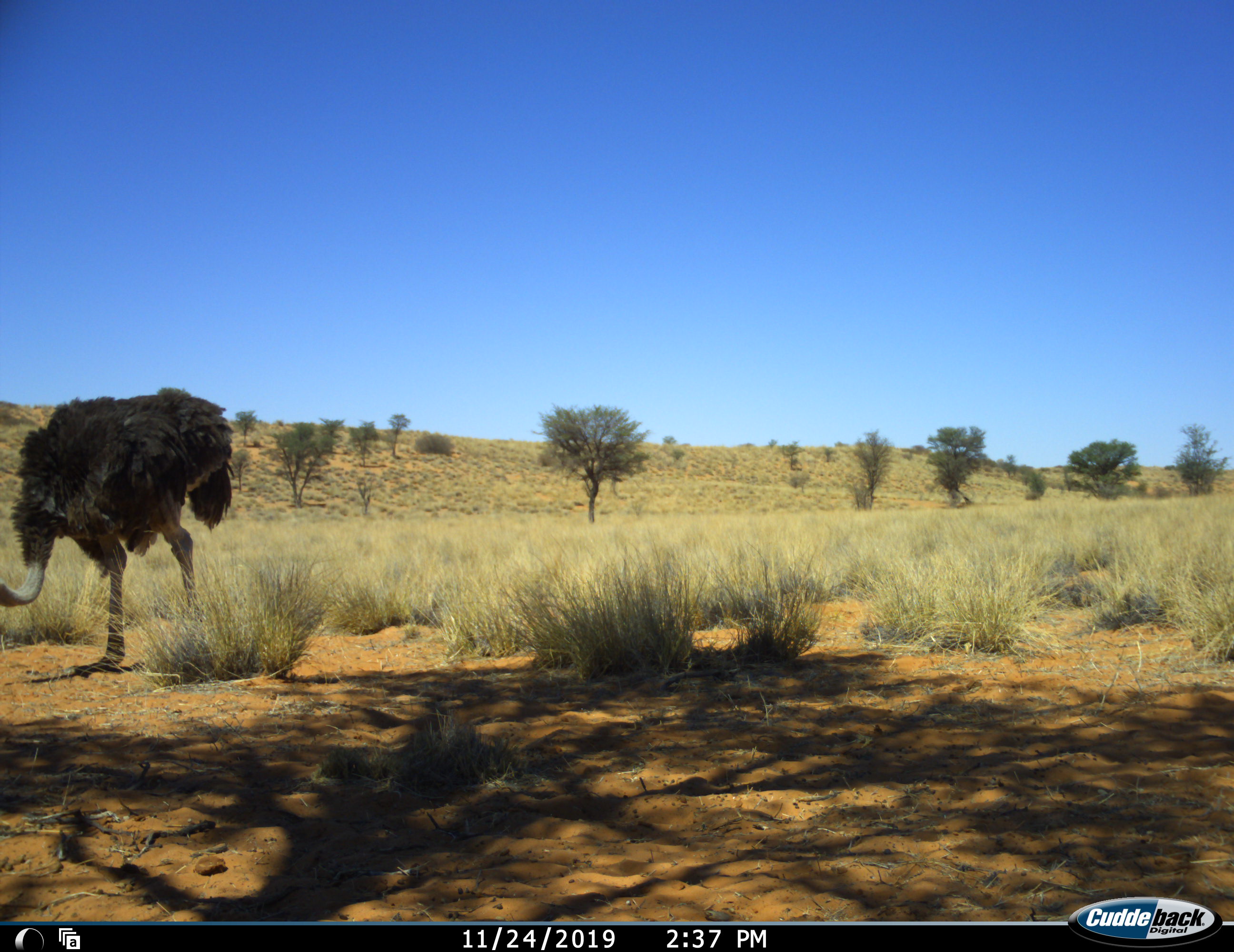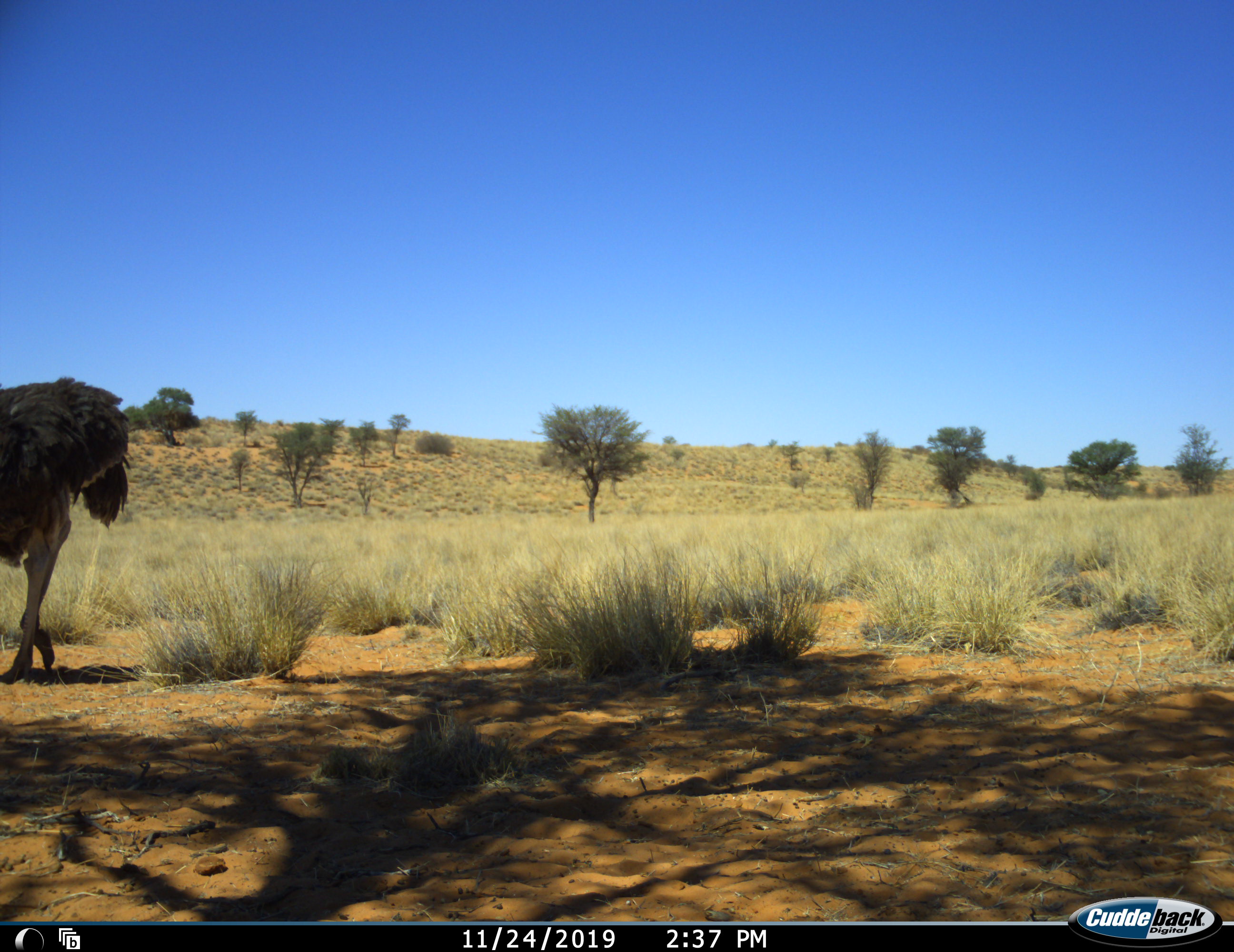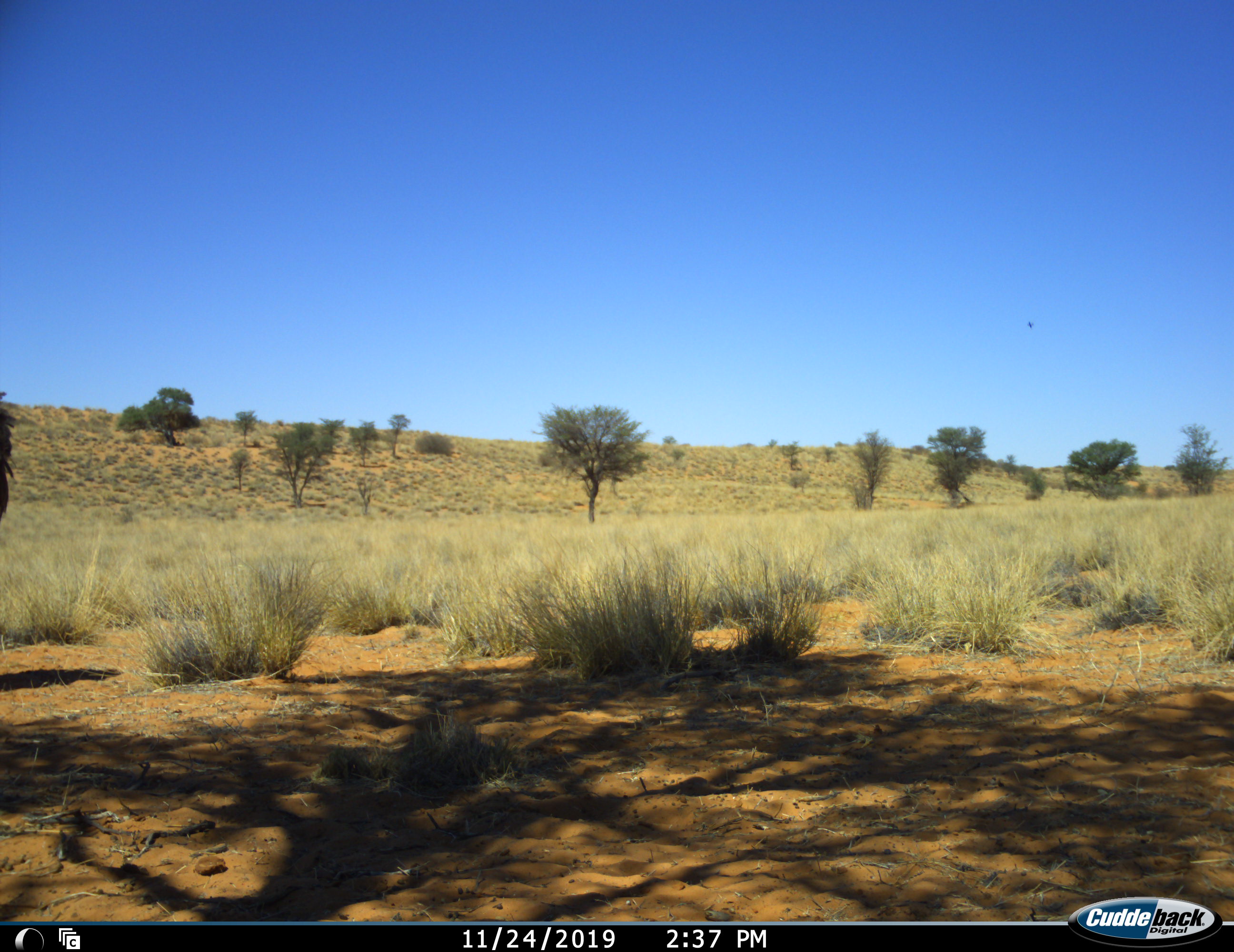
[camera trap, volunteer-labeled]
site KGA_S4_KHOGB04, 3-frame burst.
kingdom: Animalia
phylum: Chordata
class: Aves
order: Struthioniformes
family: Struthionidae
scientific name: Struthionidae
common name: ostrich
Ostrich (Struthionidae), count 1. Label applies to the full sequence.